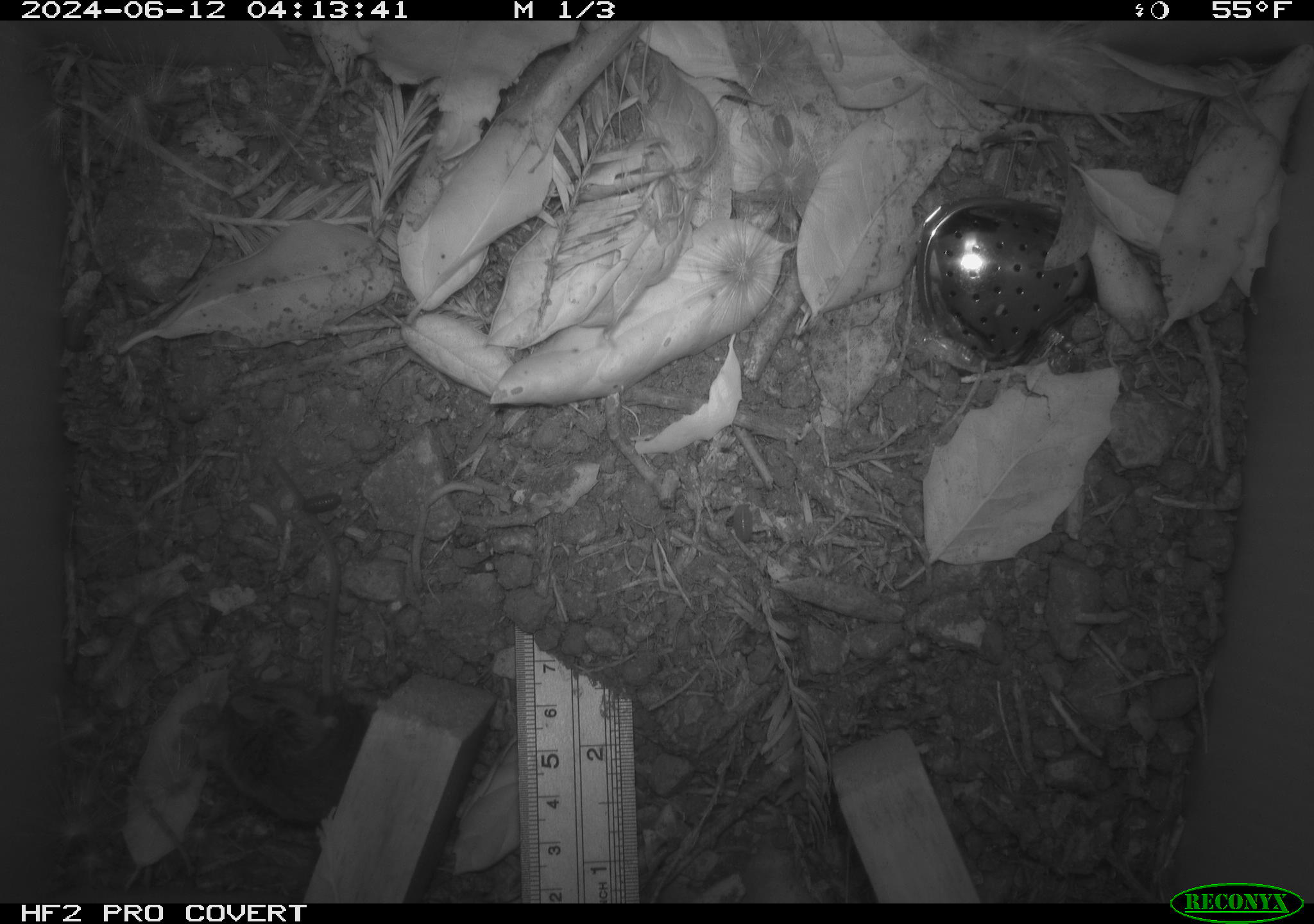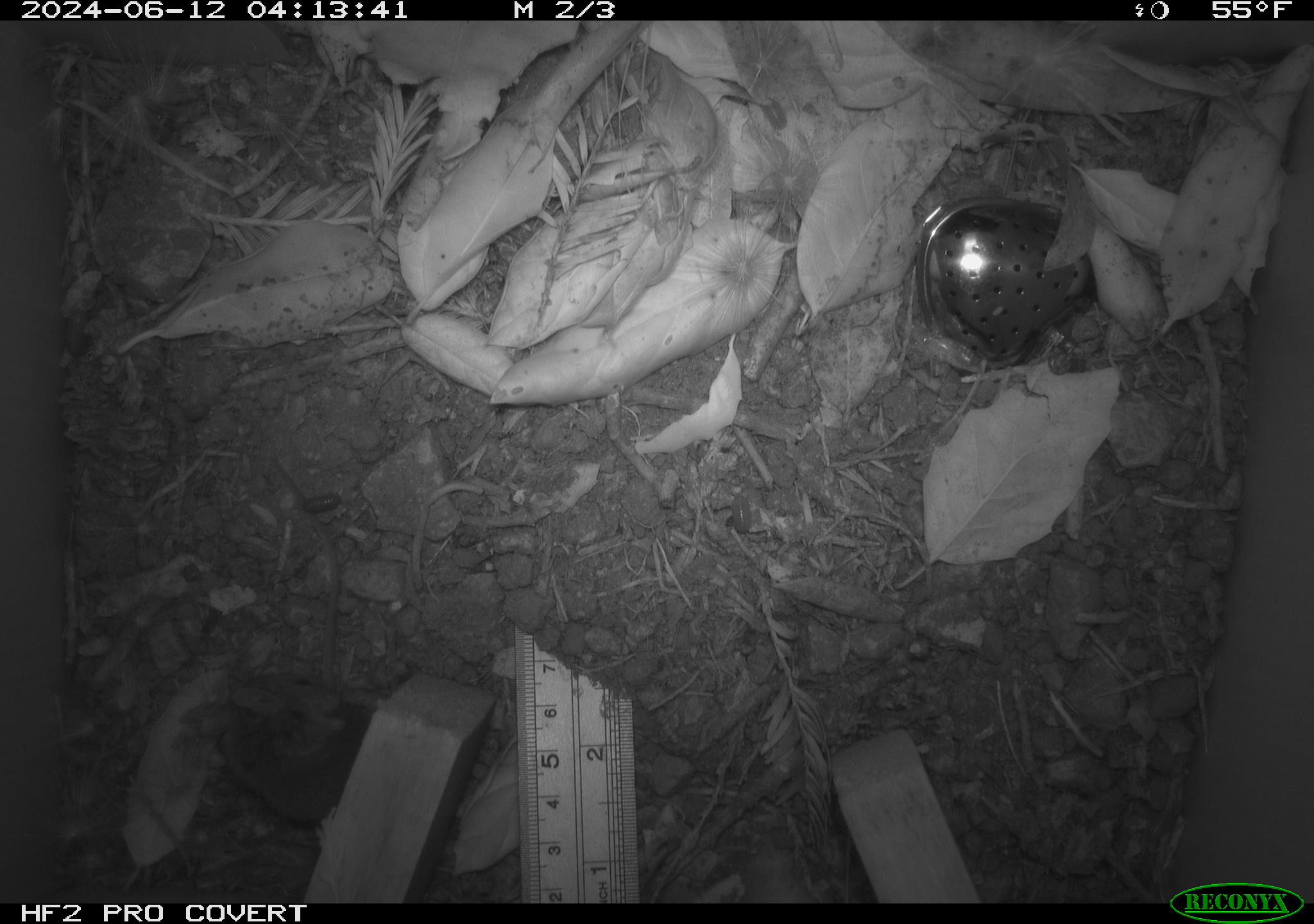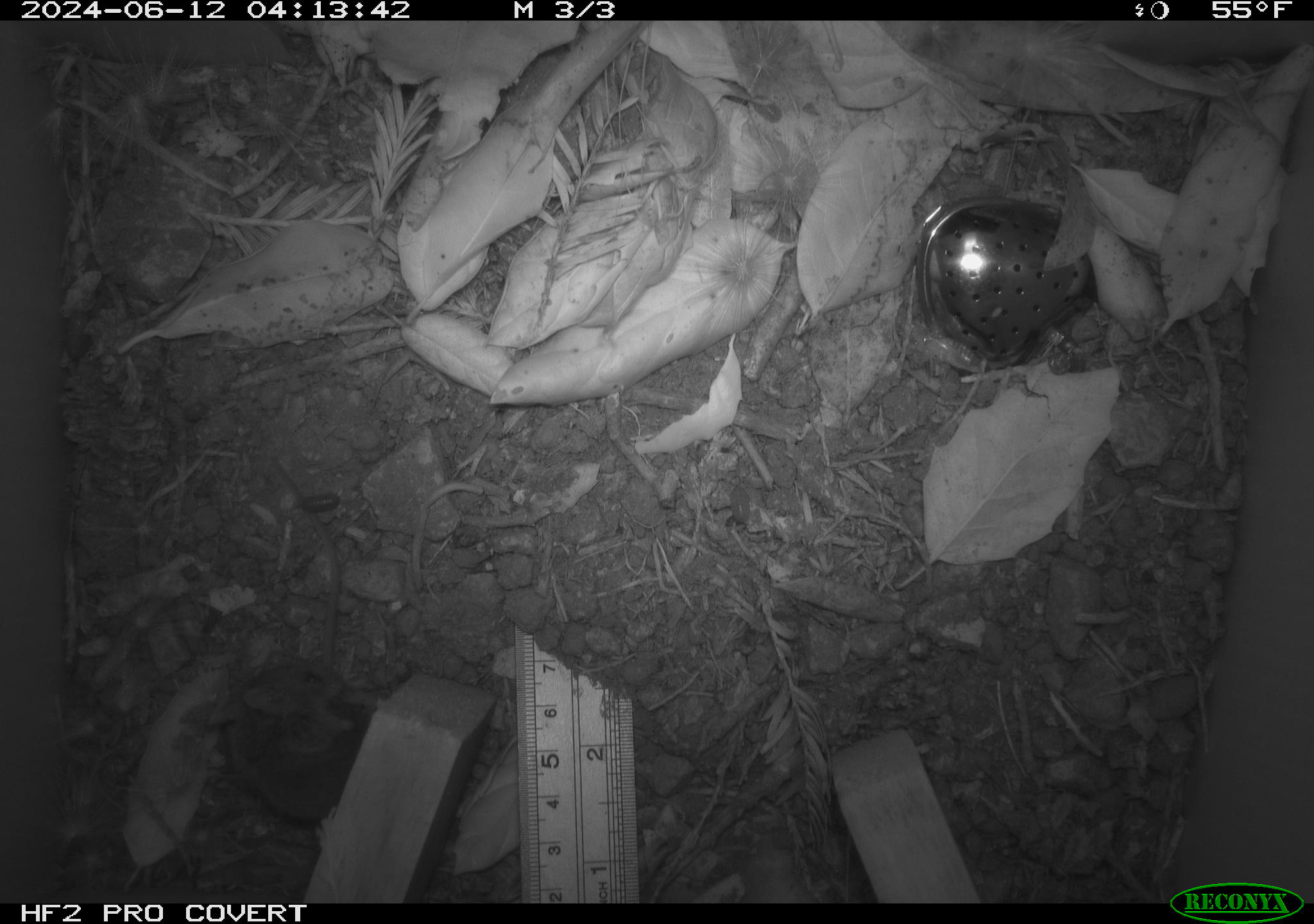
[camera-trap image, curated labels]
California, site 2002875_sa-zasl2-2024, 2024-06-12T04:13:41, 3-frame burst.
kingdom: Animalia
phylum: Chordata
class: Mammalia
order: Rodentia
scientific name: Rodentia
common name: rodent